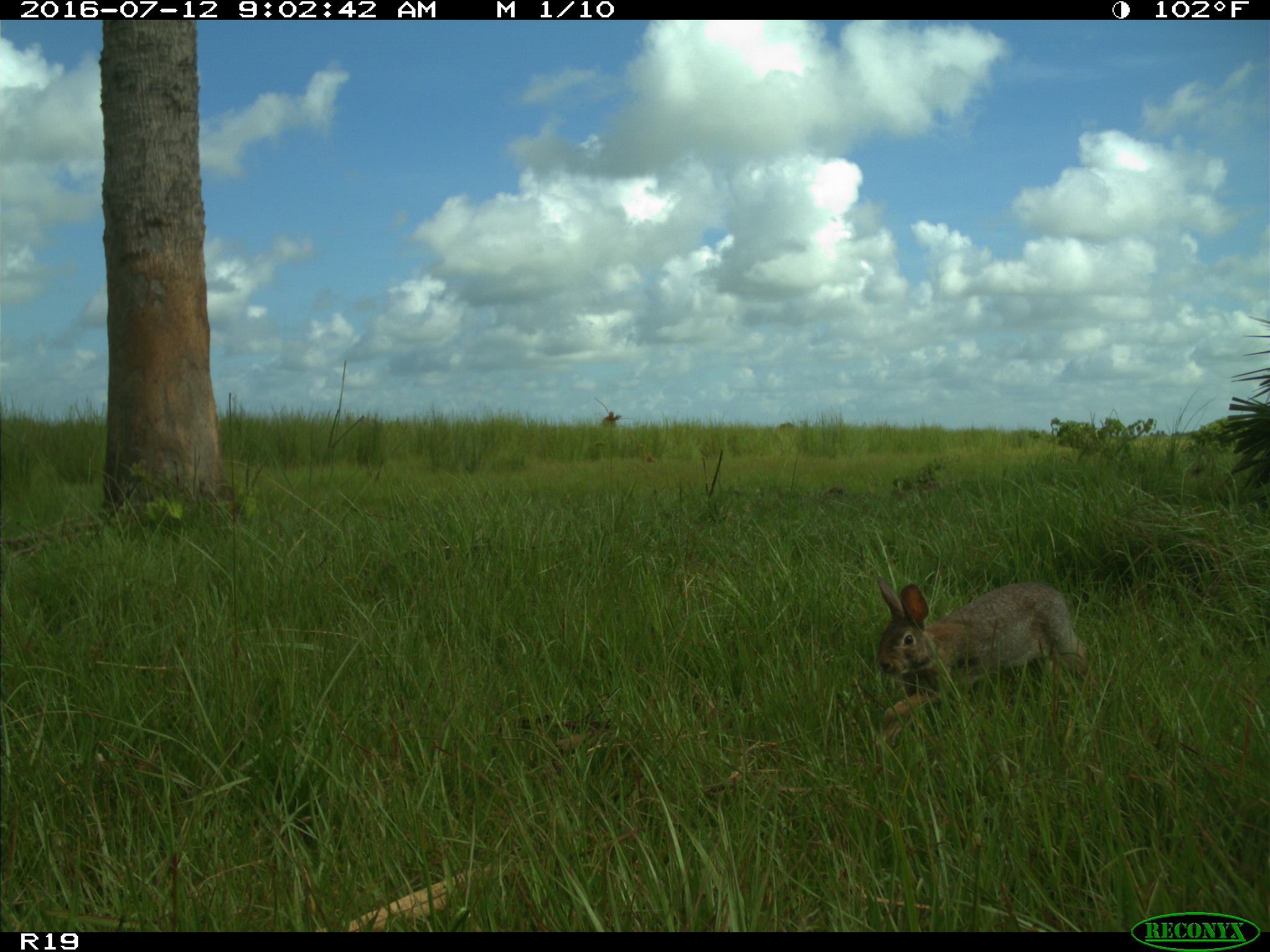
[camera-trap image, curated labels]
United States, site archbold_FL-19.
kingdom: Animalia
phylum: Chordata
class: Mammalia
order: Lagomorpha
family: Leporidae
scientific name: Leporidae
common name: rabbits and hares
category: unidentified rabbit